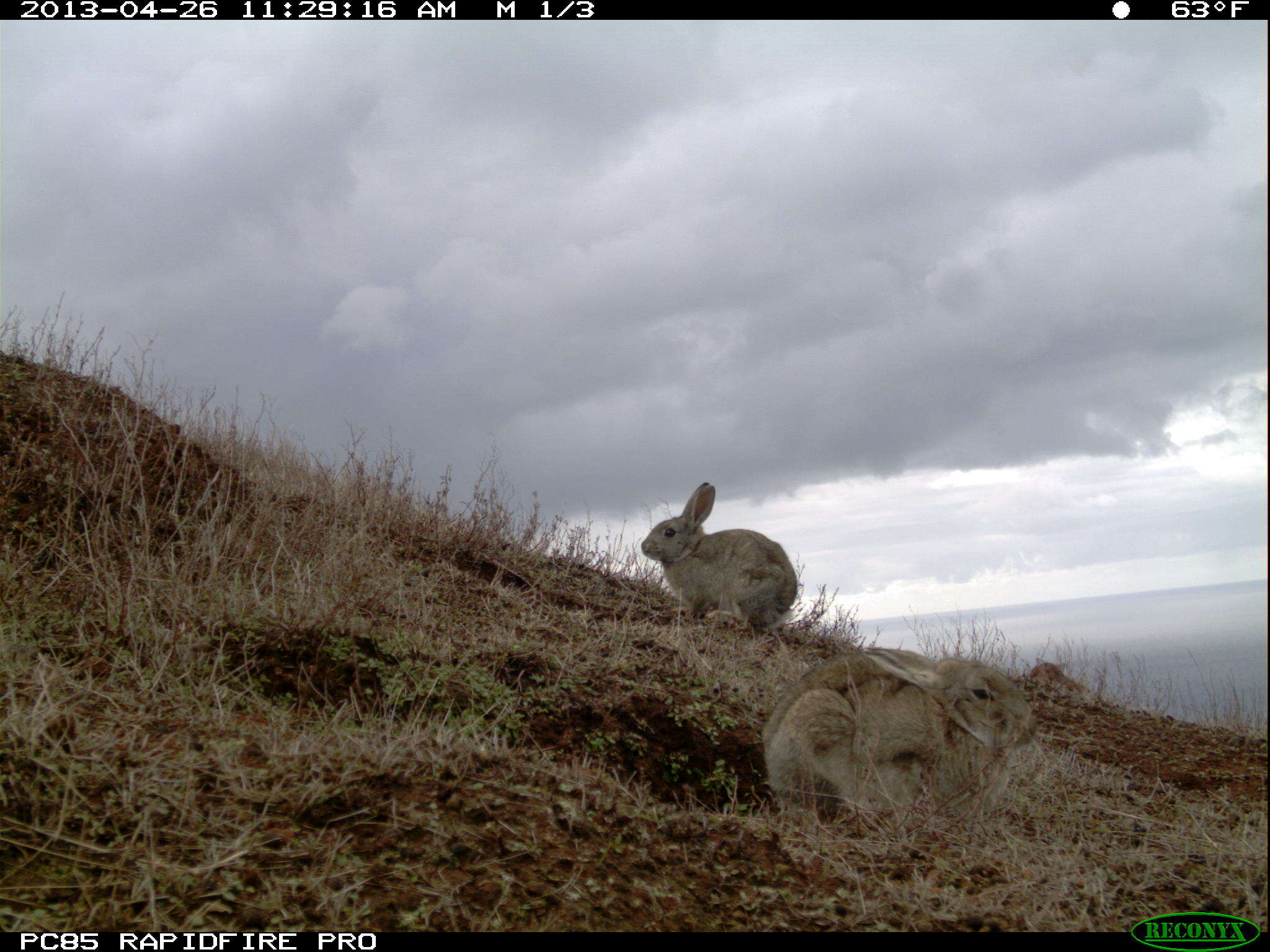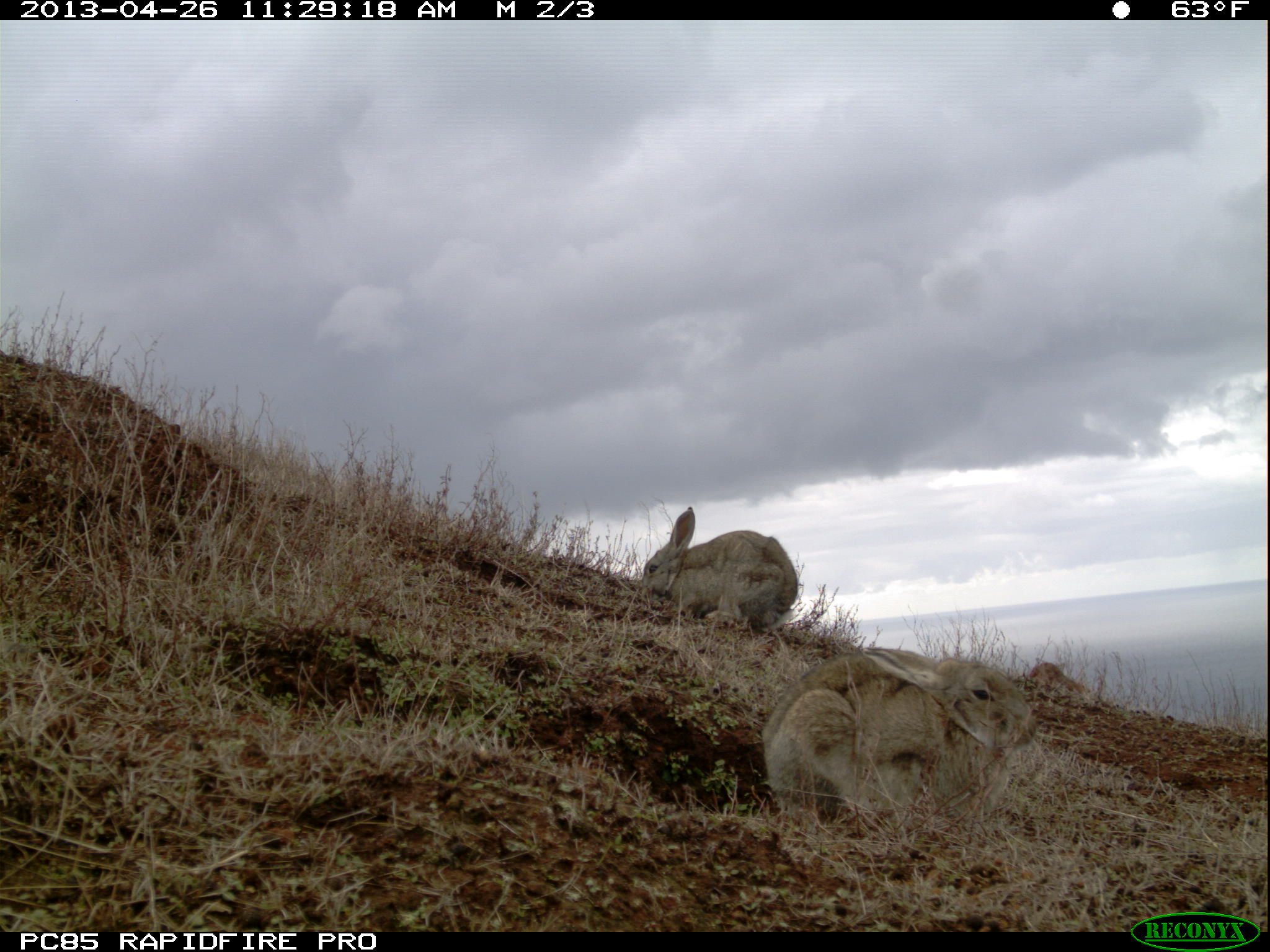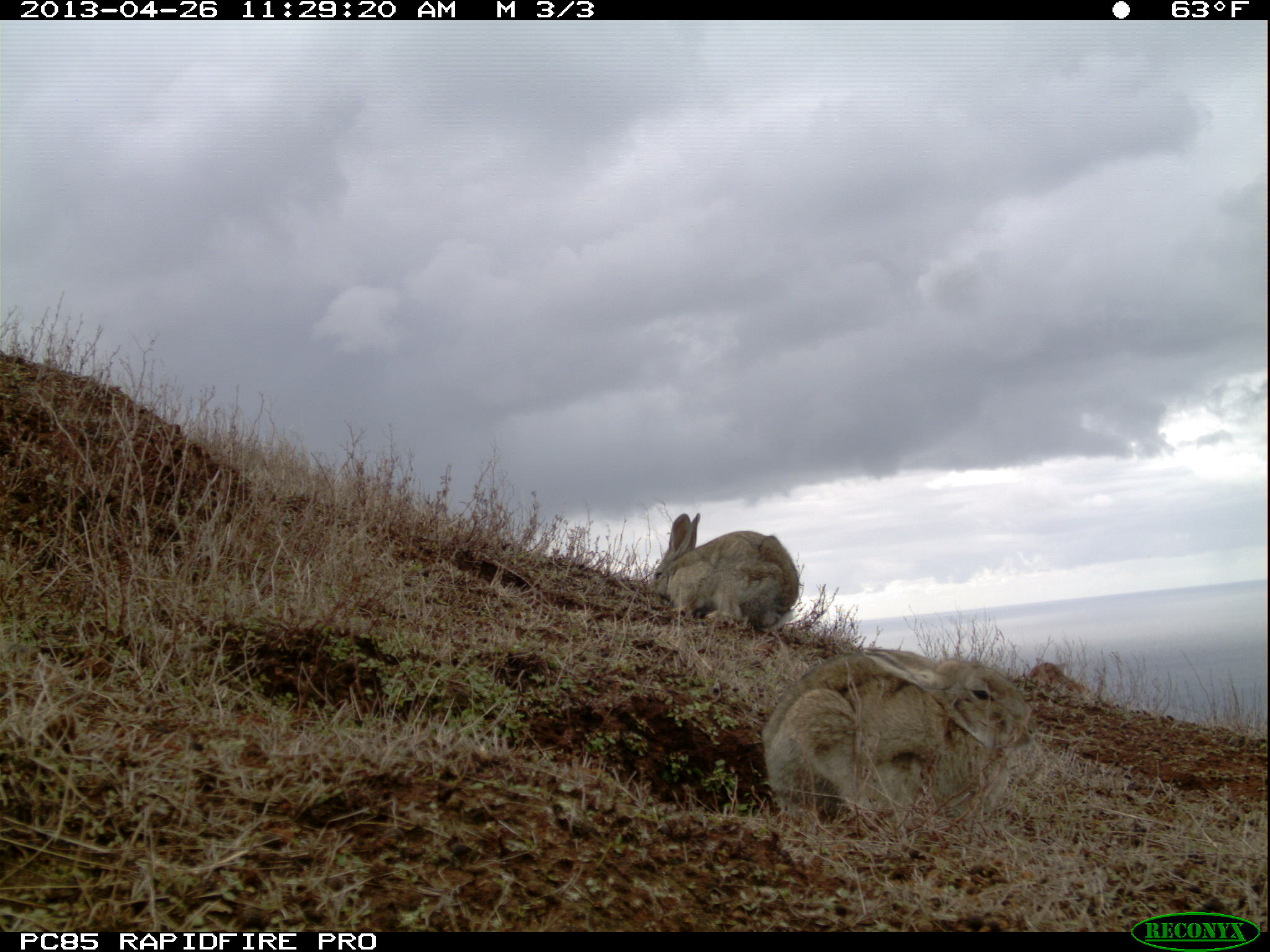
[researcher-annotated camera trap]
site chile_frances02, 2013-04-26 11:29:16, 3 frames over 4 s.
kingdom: Animalia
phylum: Chordata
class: Mammalia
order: Lagomorpha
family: Leporidae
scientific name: Leporidae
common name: rabbits and hares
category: rabbit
Rabbit (rabbits and hares) (Leporidae).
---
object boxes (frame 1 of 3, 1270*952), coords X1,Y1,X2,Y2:
rabbit: 761,645,1041,849; 636,479,801,638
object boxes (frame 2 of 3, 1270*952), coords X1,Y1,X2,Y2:
rabbit: 760,645,1040,844; 634,504,799,635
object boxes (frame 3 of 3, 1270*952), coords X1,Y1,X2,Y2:
rabbit: 761,645,1037,843; 646,509,801,639